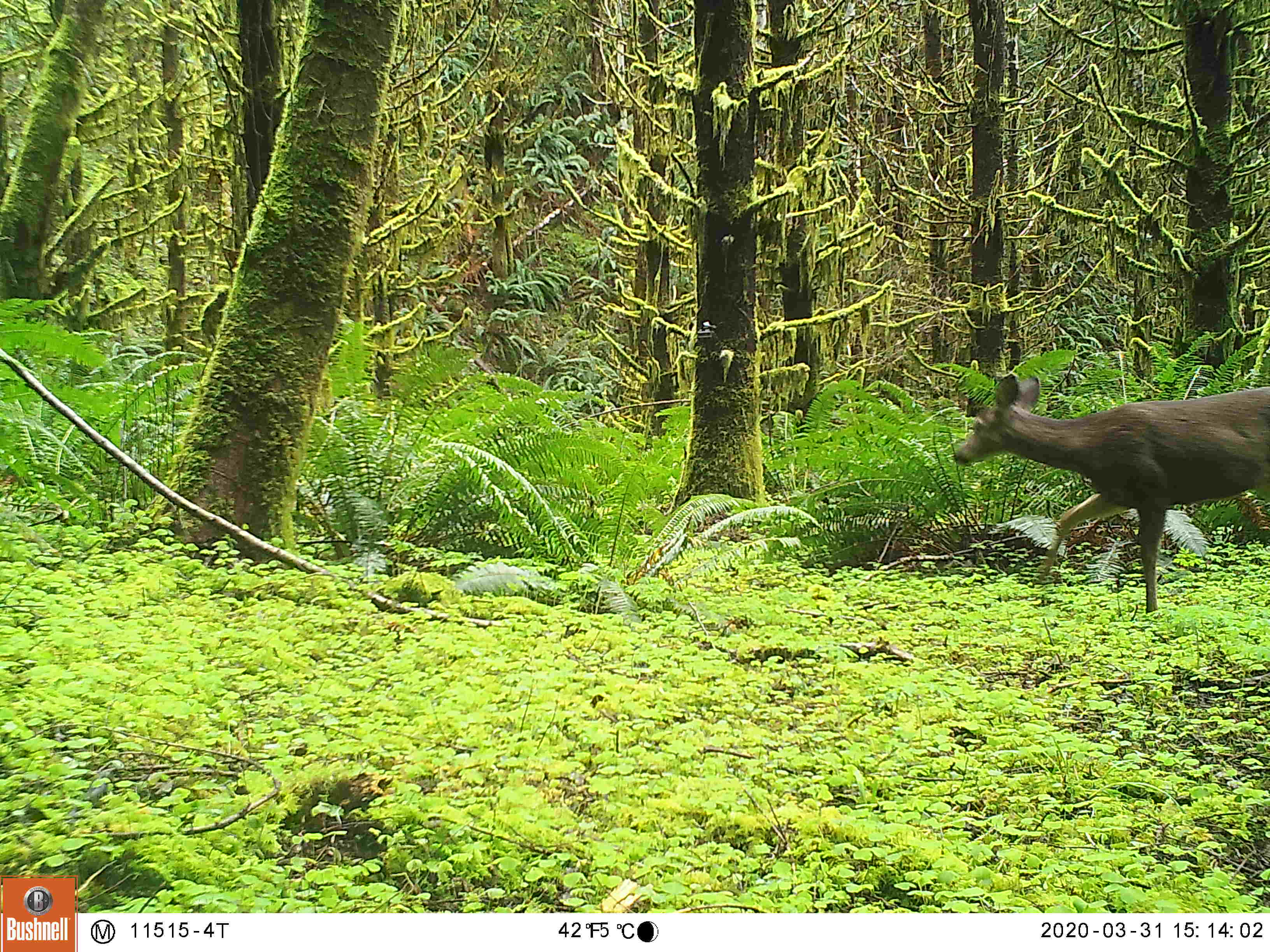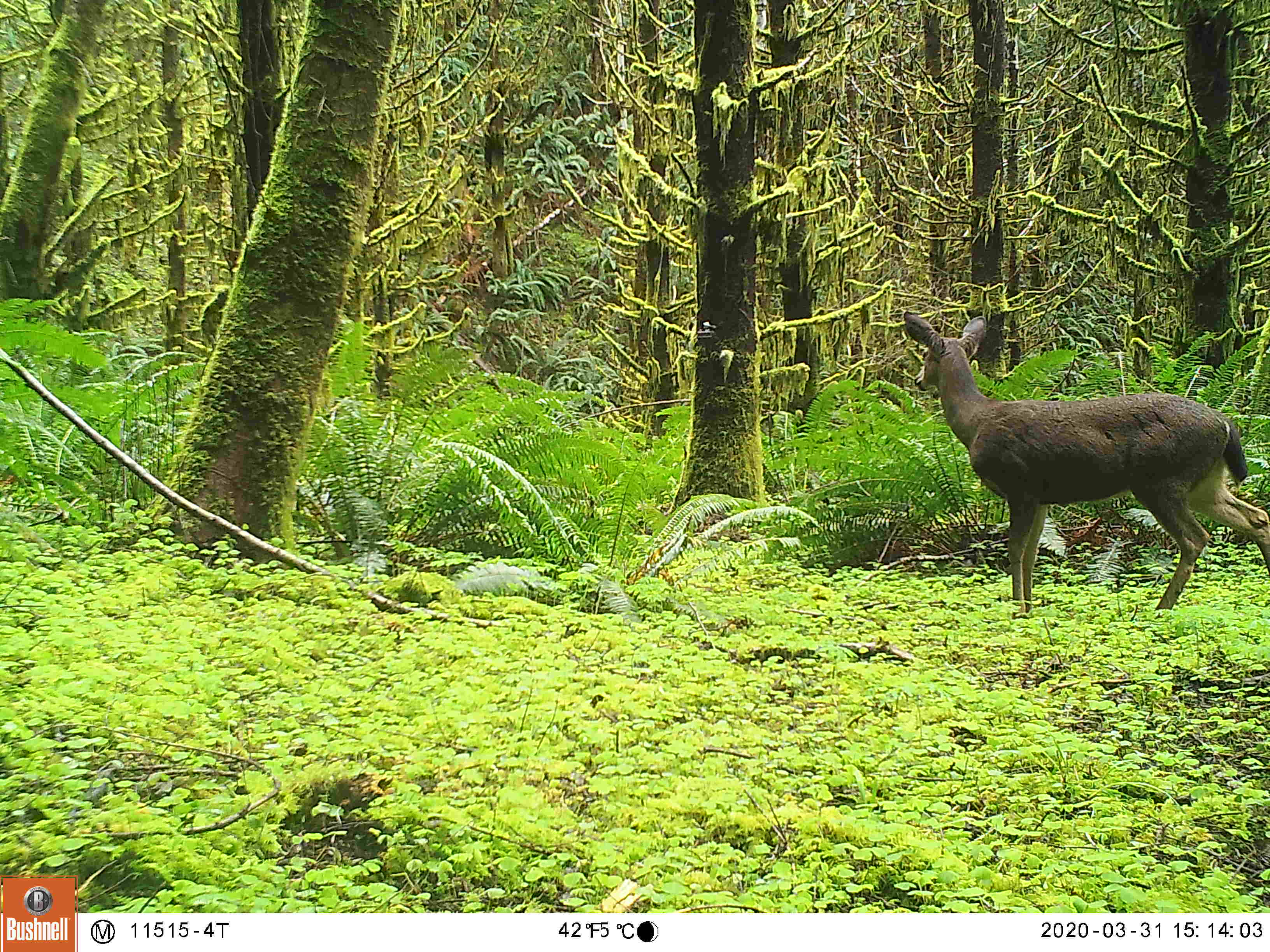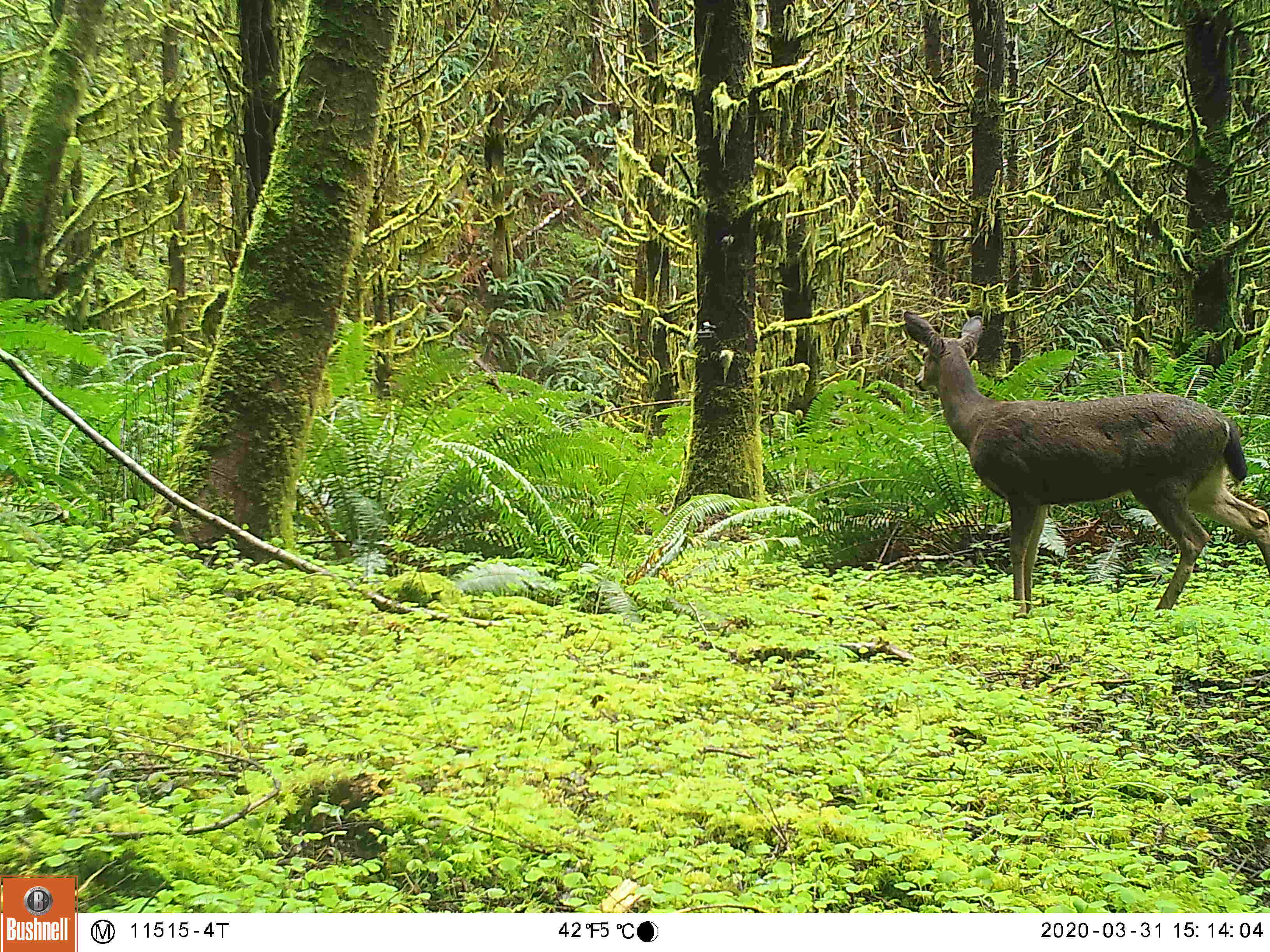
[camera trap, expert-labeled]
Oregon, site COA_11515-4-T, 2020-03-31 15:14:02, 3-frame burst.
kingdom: Animalia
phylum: Chordata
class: Mammalia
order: Artiodactyla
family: Cervidae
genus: Odocoileus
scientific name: Odocoileus hemionus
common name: black-tailed deer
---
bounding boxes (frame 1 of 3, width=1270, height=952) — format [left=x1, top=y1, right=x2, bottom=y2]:
black-tailed deer: [left=949, top=360, right=1264, bottom=615]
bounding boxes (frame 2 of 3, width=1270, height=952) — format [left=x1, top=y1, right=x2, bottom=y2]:
black-tailed deer: [left=898, top=305, right=1264, bottom=622]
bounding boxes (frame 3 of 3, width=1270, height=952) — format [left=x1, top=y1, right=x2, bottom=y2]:
black-tailed deer: [left=887, top=307, right=1268, bottom=618]